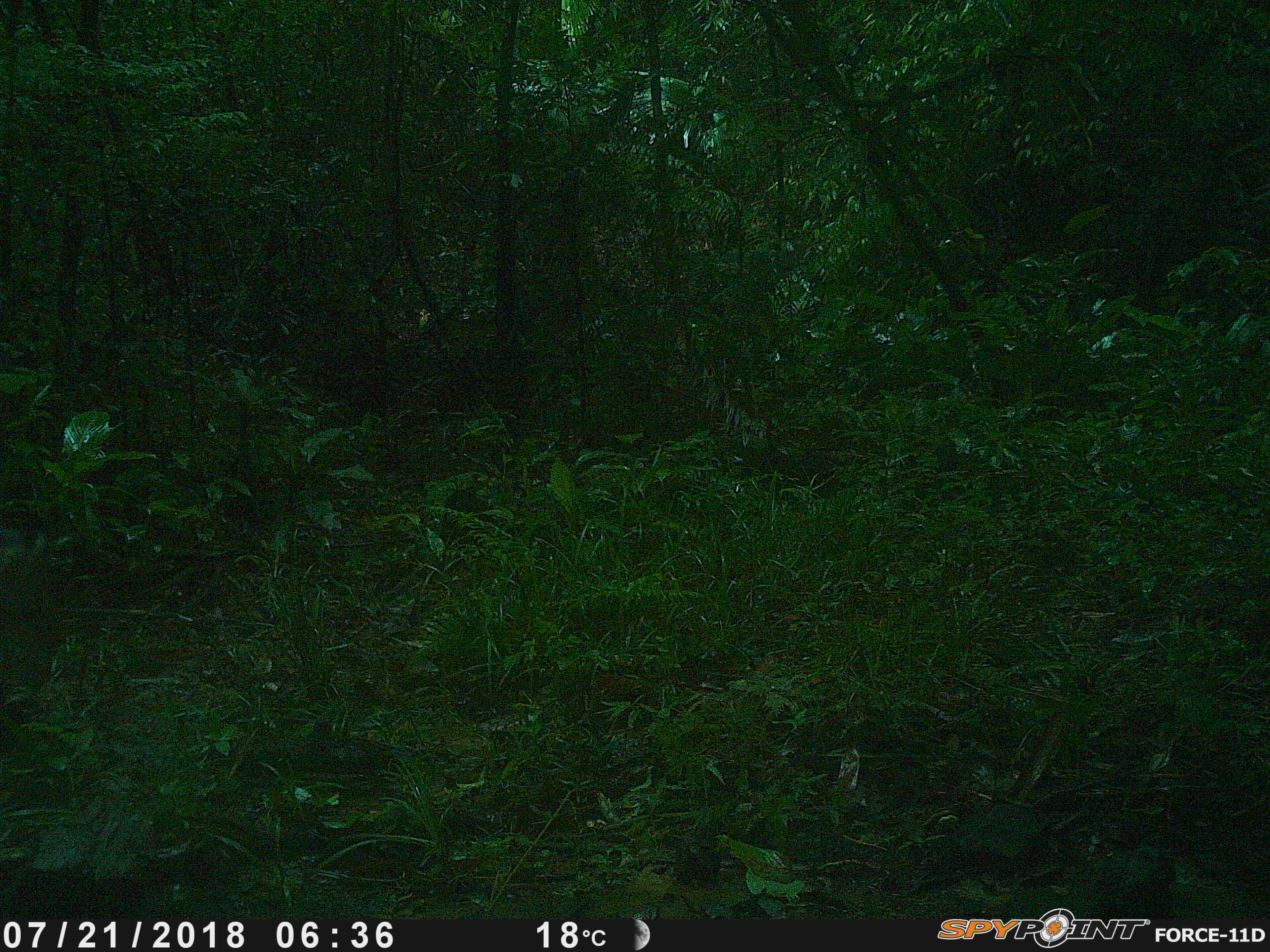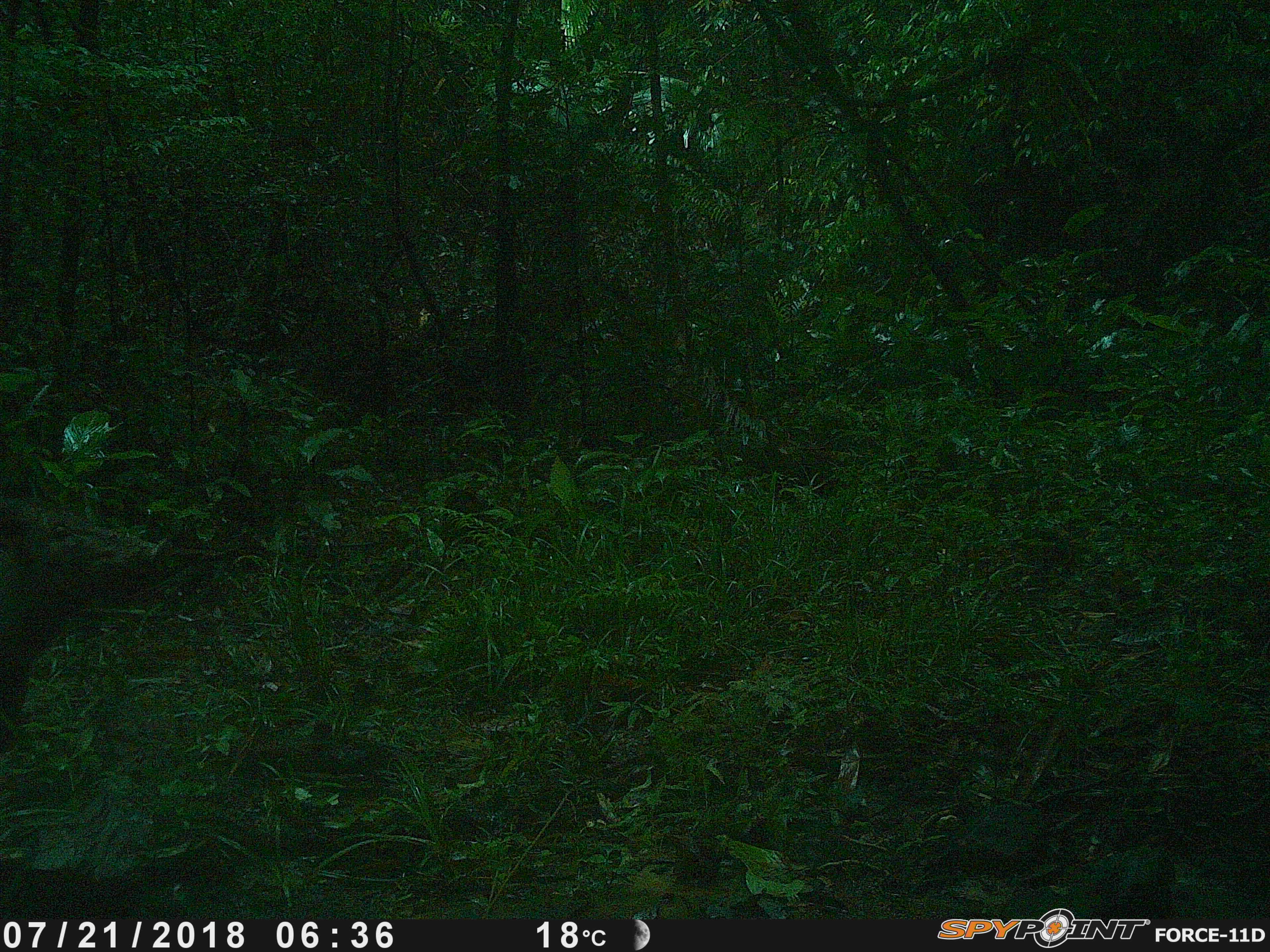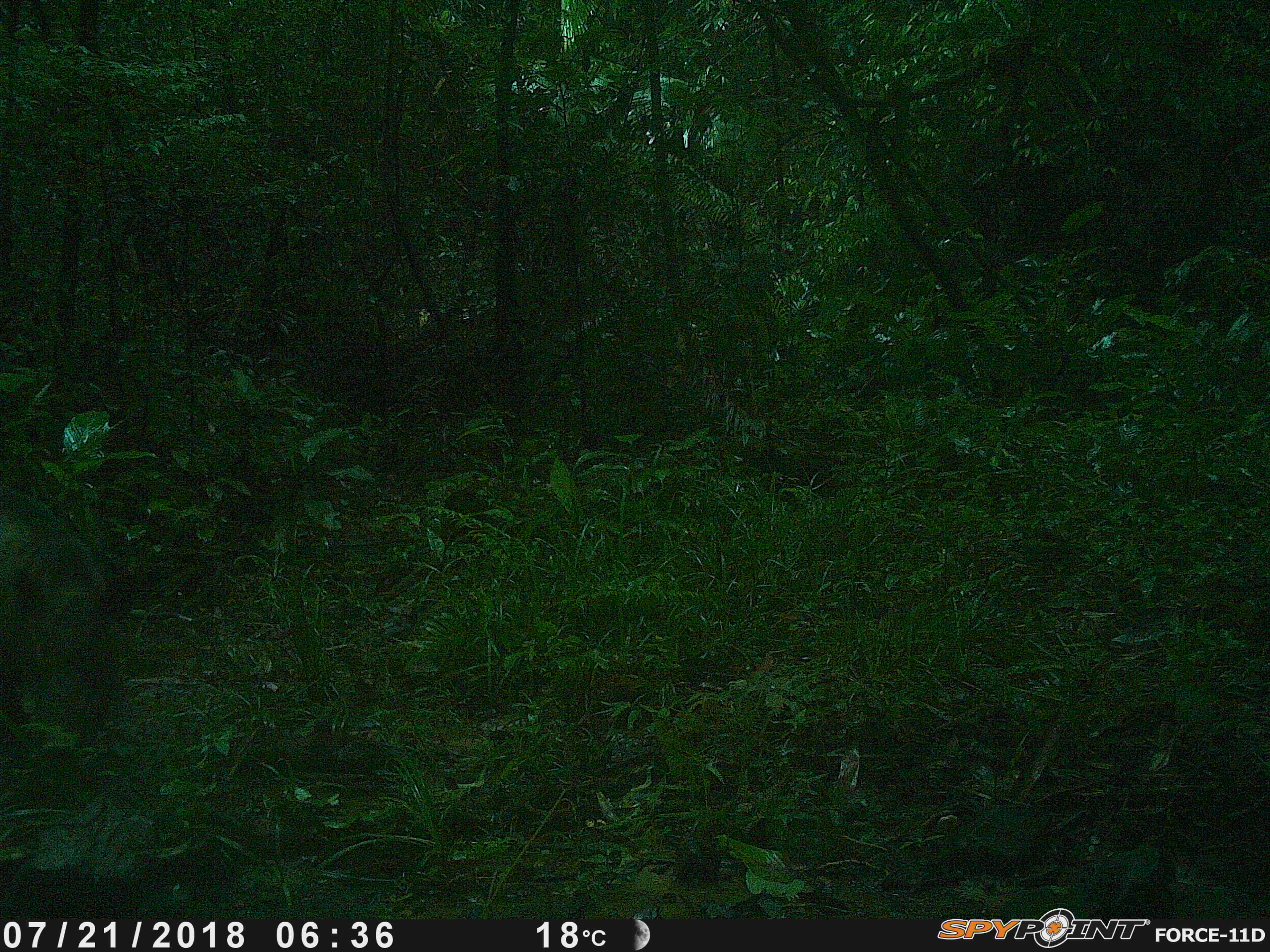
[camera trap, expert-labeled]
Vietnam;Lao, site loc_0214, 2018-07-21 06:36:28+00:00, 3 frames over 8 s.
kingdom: Animalia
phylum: Chordata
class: Mammalia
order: Artiodactyla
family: Suidae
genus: Sus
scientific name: Sus scrofa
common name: eurasian wild pig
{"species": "eurasian wild pig (Sus scrofa)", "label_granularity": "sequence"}